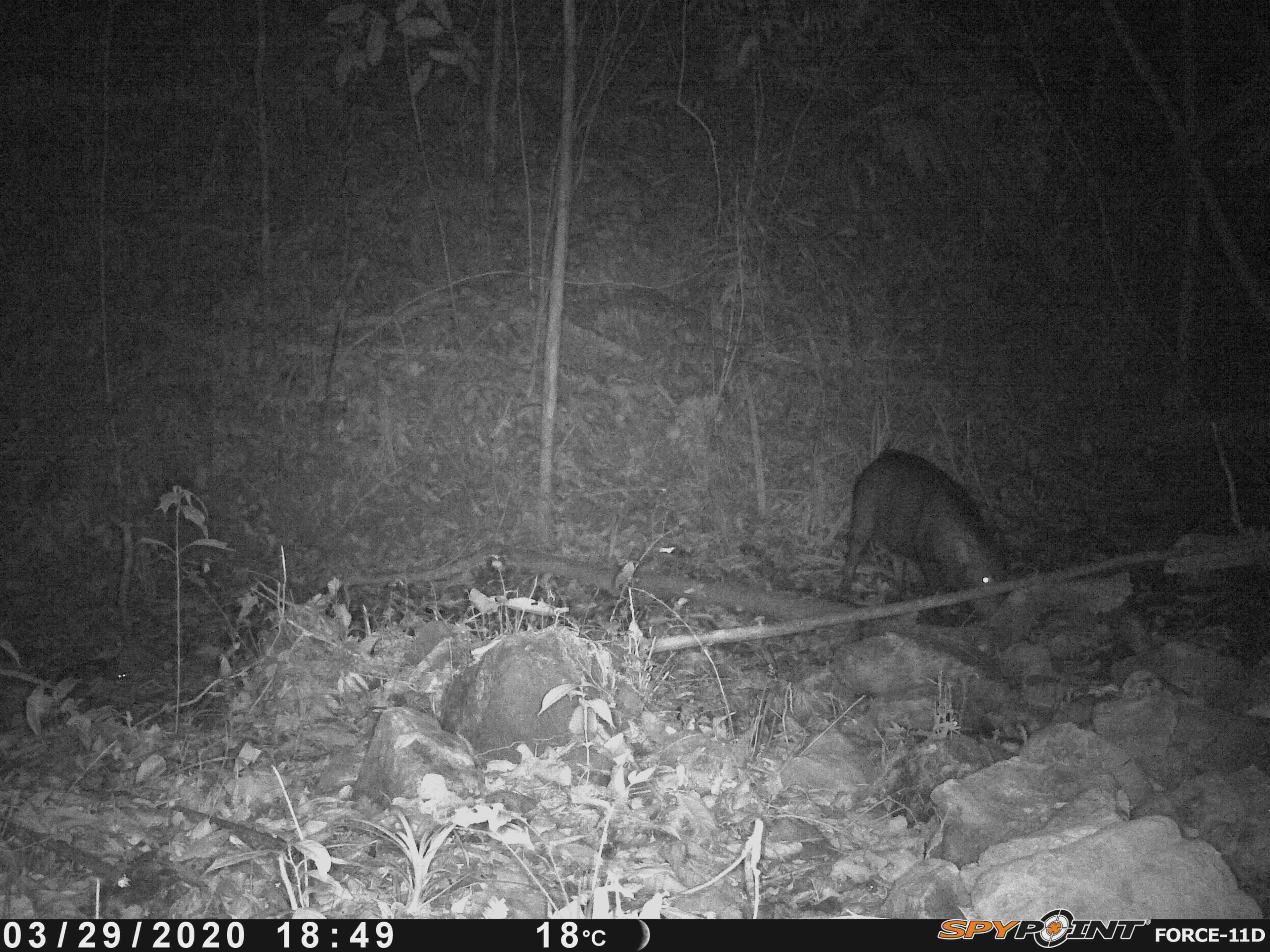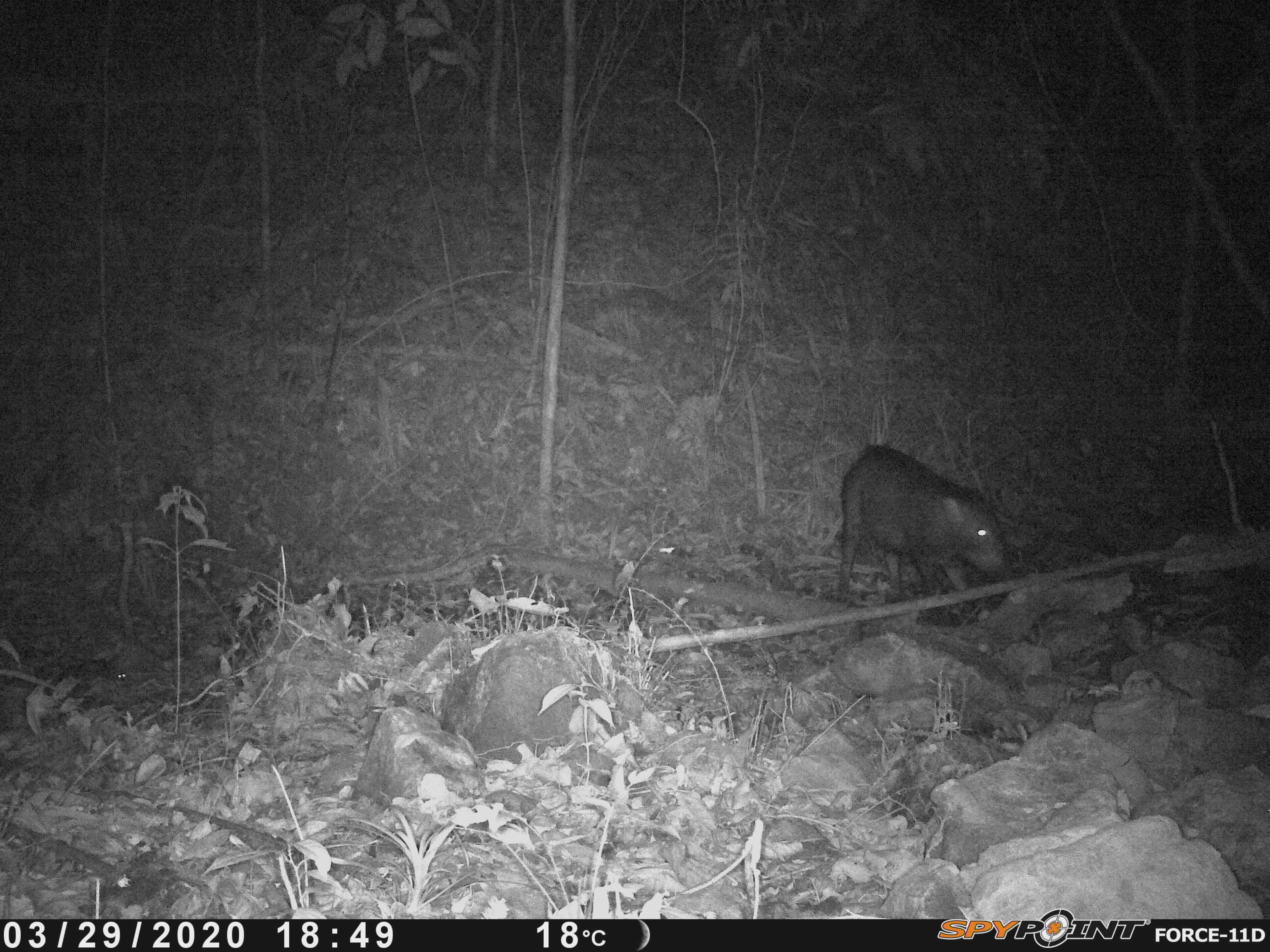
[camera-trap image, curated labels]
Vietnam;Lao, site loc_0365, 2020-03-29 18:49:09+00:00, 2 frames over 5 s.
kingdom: Animalia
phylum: Chordata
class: Mammalia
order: Artiodactyla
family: Suidae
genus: Sus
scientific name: Sus scrofa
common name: eurasian wild pig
Eurasian wild pig (Sus scrofa). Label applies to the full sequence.